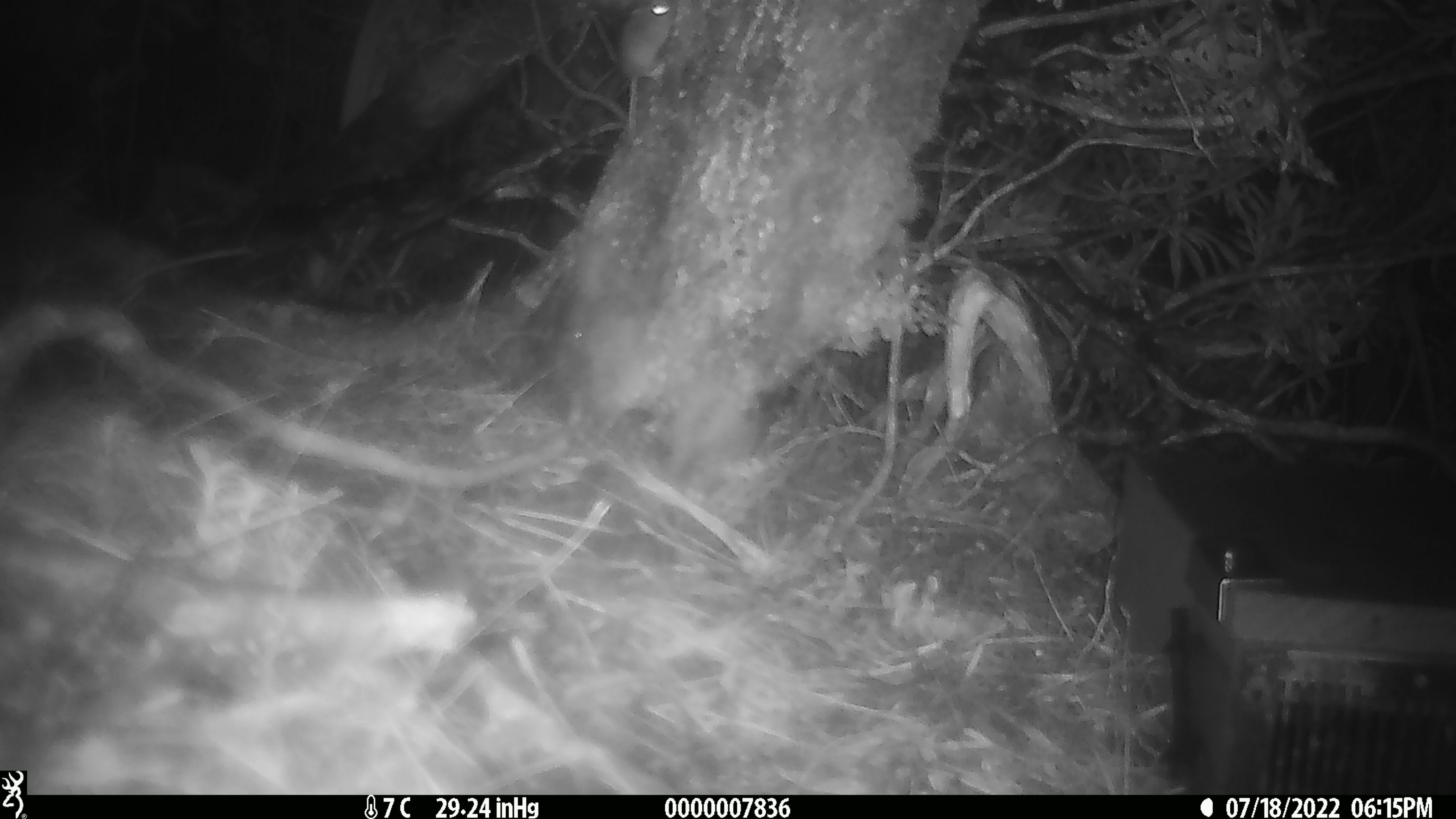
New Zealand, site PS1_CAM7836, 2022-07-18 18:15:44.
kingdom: Animalia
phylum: Chordata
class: Mammalia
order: Rodentia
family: Muridae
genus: Mus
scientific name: Mus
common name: mouse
Mouse (Mus).